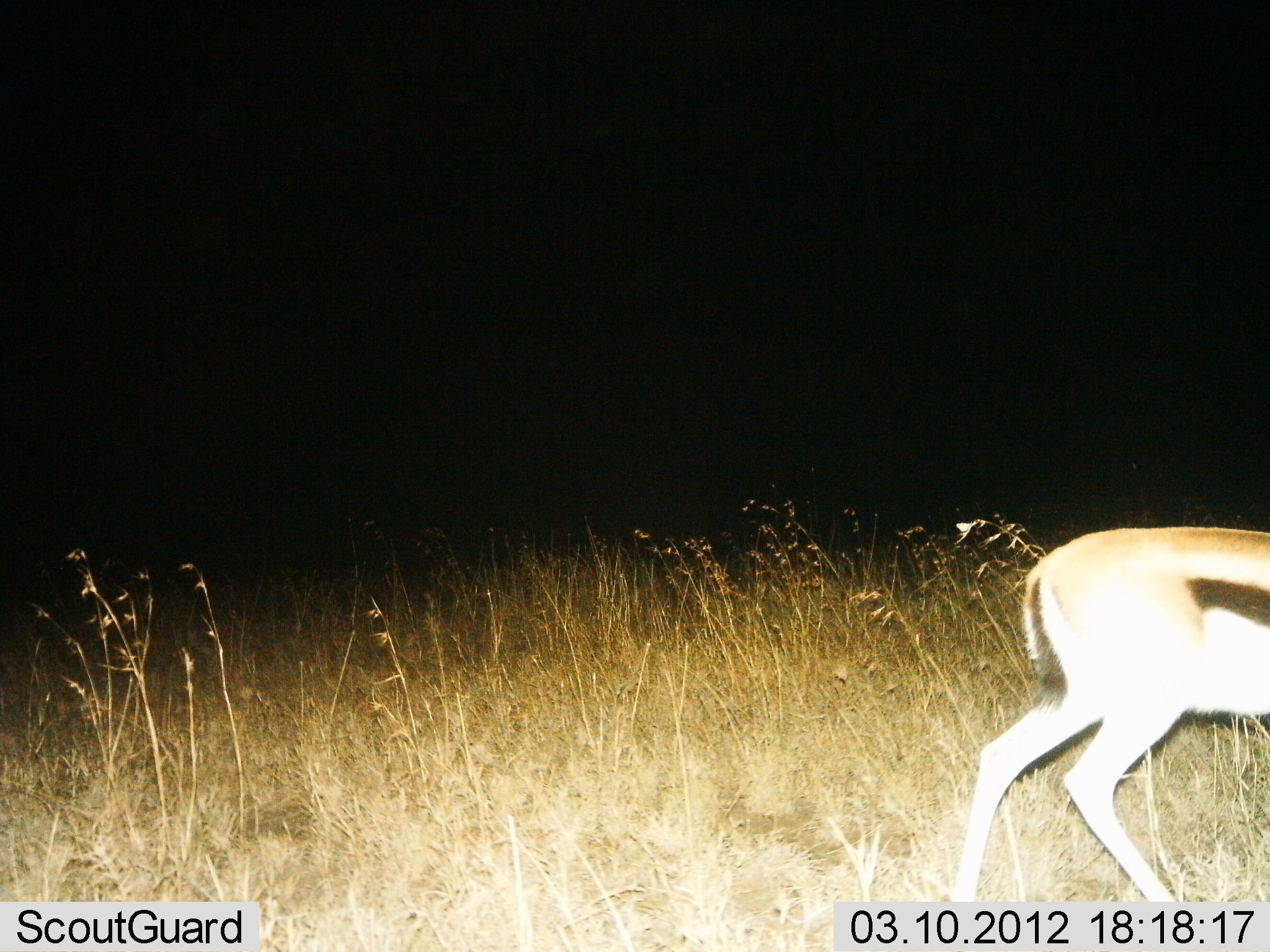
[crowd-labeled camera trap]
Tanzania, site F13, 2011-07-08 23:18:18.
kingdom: Animalia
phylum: Chordata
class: Mammalia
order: Artiodactyla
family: Bovidae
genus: Eudorcas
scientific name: Eudorcas thomsonii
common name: thomson's gazelle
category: gazellethomsons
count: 1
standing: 27%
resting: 0%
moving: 73%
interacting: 0%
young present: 0%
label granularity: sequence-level